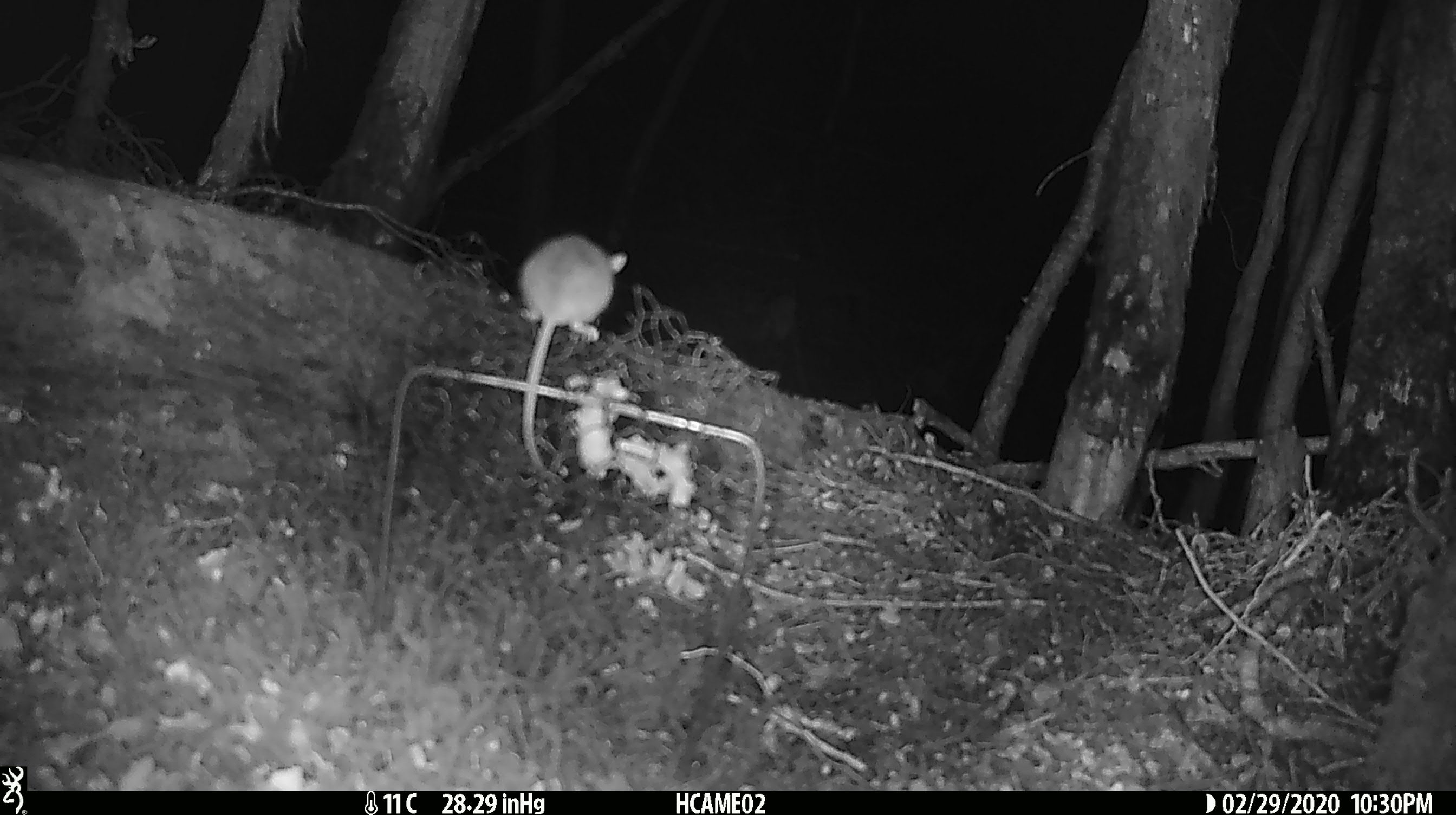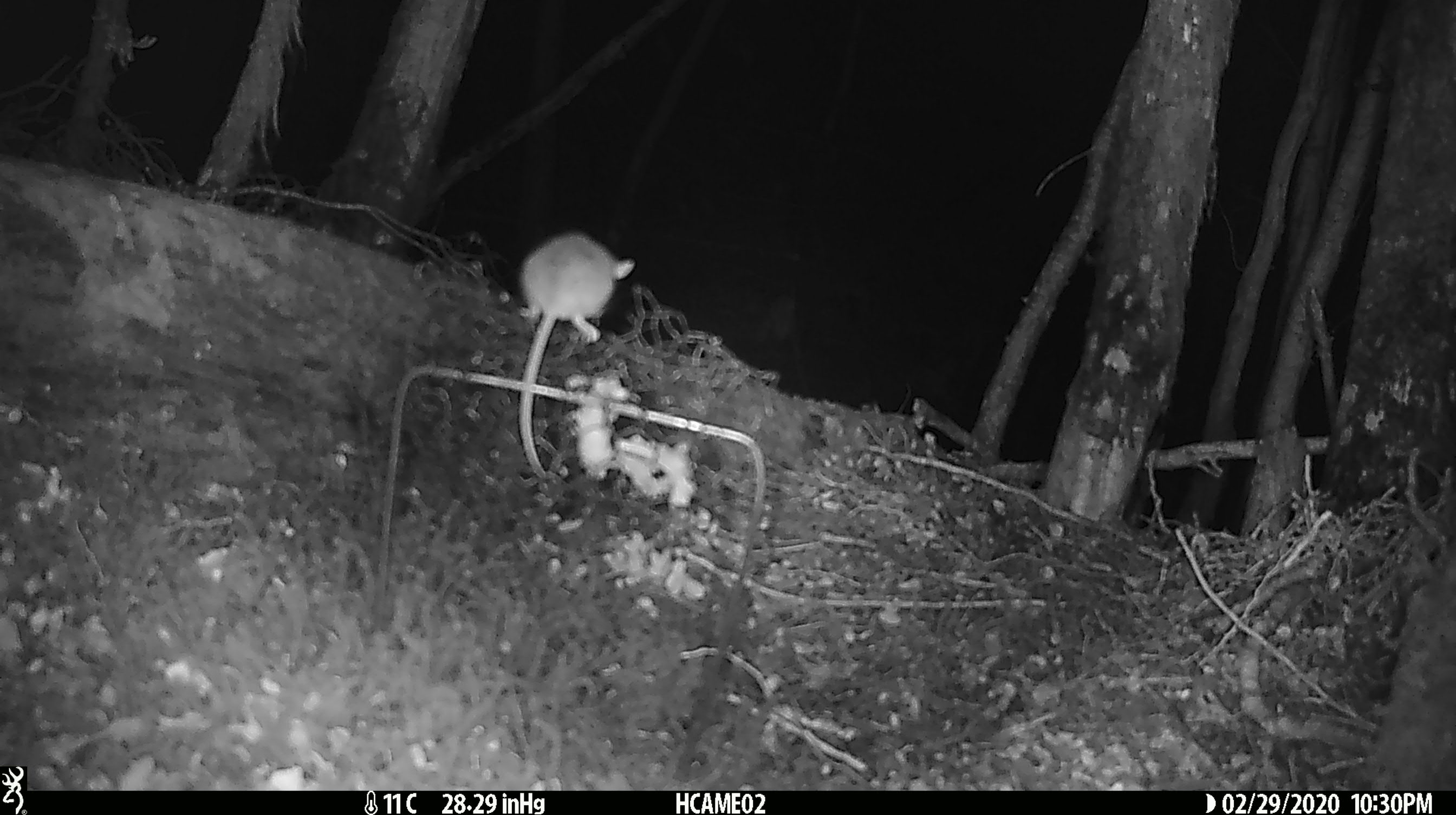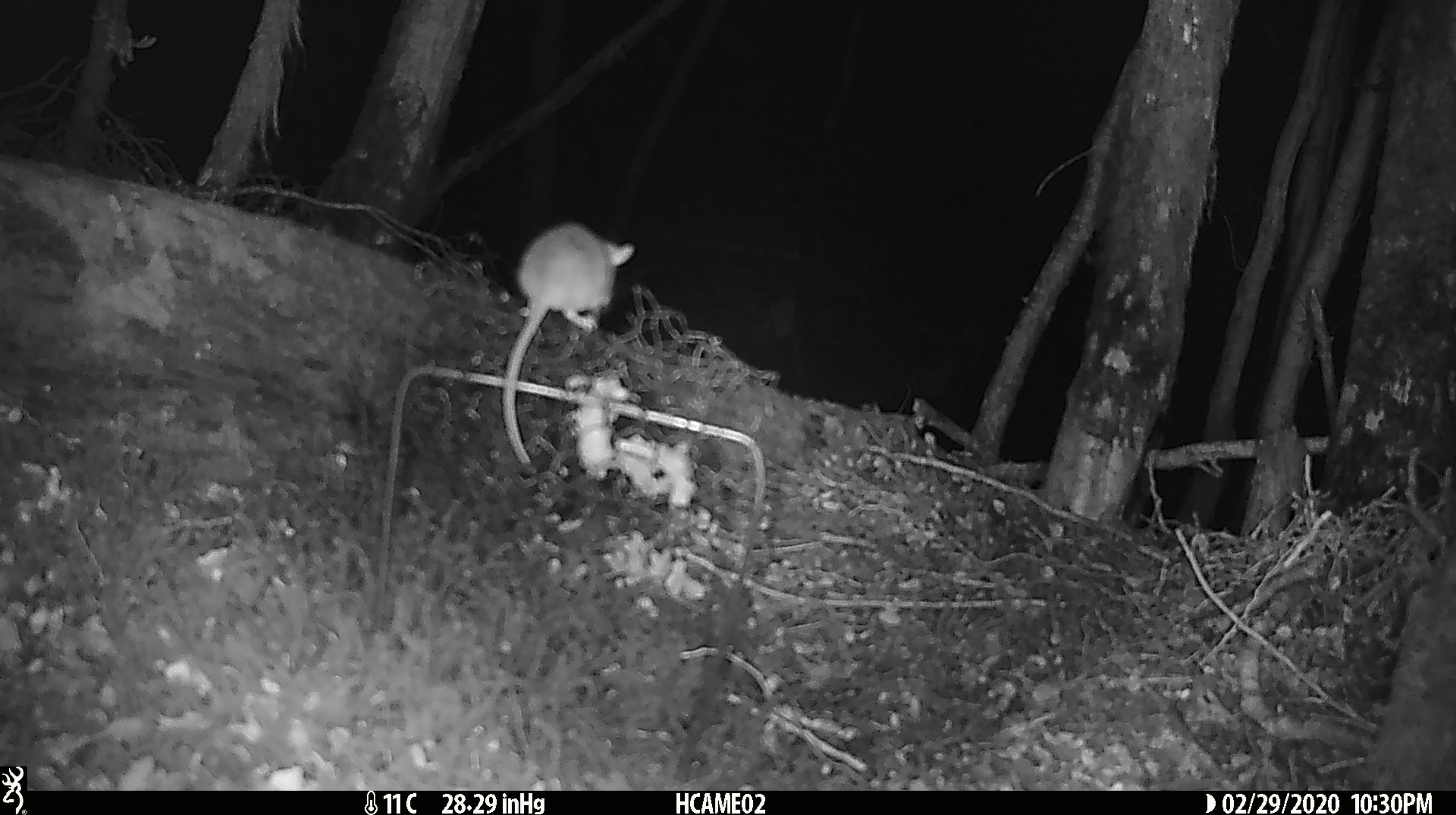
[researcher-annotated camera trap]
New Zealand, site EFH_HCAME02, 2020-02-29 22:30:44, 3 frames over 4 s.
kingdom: Animalia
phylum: Chordata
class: Mammalia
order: Rodentia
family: Muridae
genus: Mus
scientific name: Mus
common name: mouse